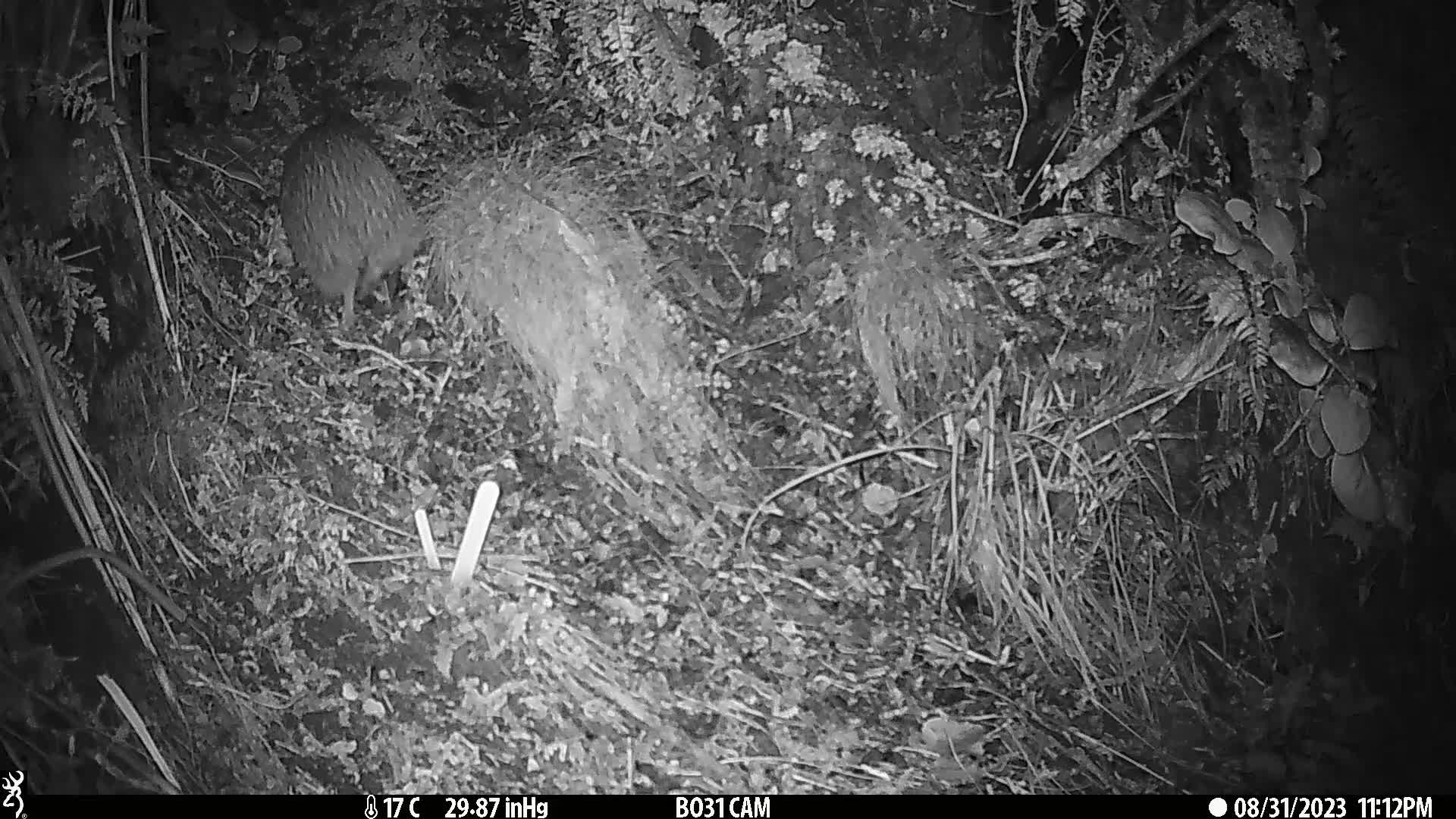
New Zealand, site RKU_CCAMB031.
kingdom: Animalia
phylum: Chordata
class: Aves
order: Apterygiformes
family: Apterygidae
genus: Apteryx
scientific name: Apteryx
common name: kiwi